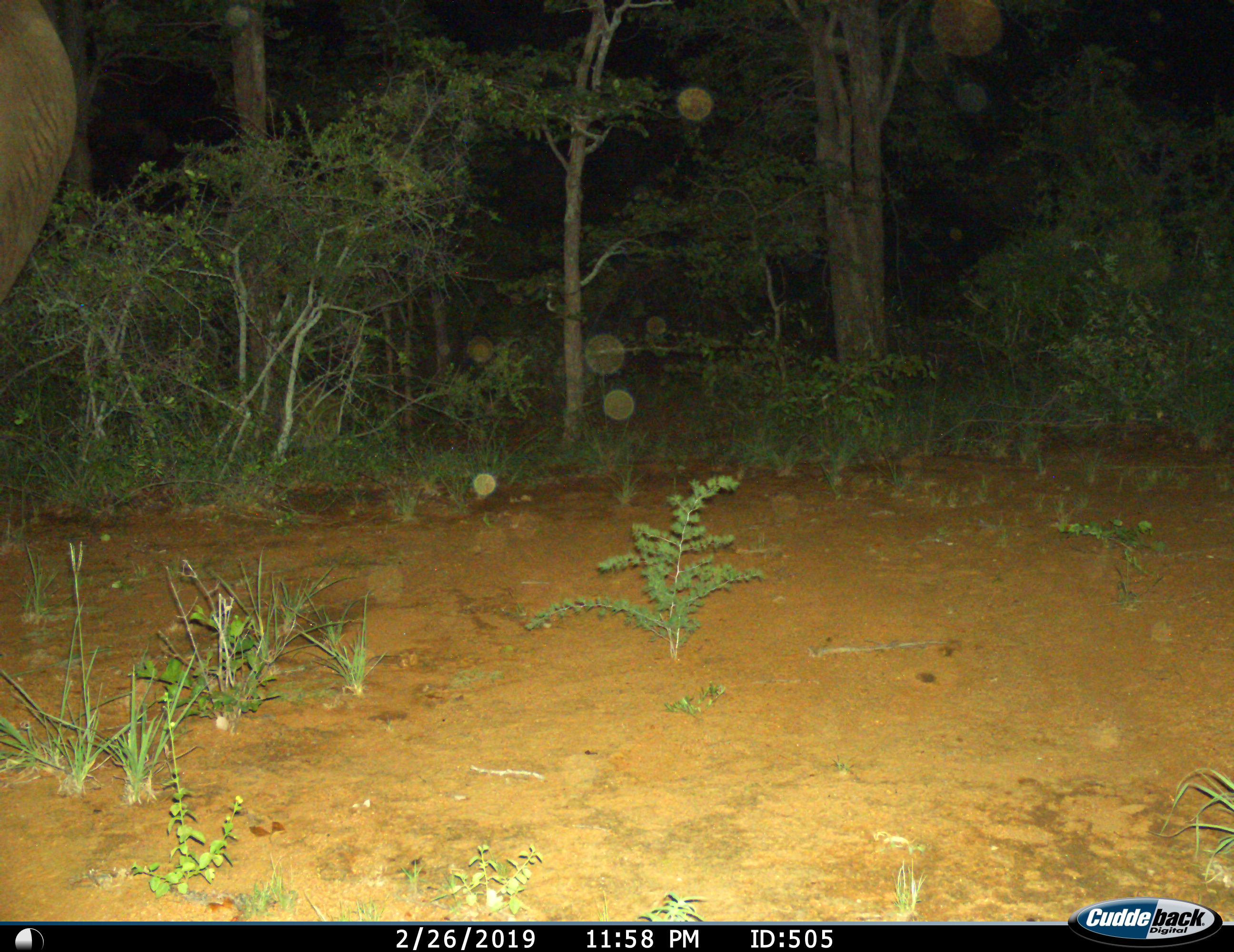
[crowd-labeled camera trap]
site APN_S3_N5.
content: unidentified animal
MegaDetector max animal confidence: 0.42